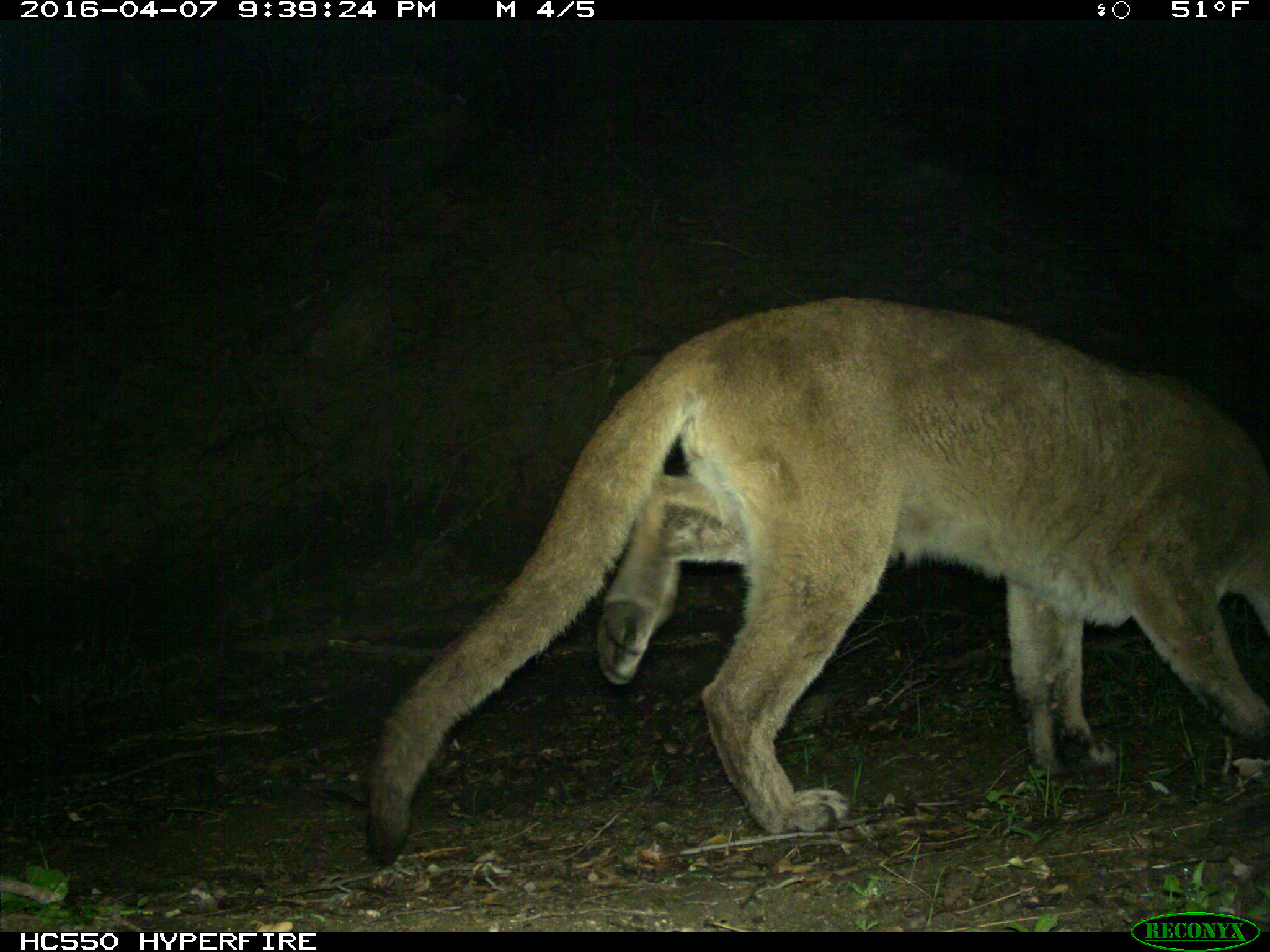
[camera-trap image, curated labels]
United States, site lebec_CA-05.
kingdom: Animalia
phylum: Chordata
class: Mammalia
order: Carnivora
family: Felidae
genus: Puma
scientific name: Puma concolor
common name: mountain lion